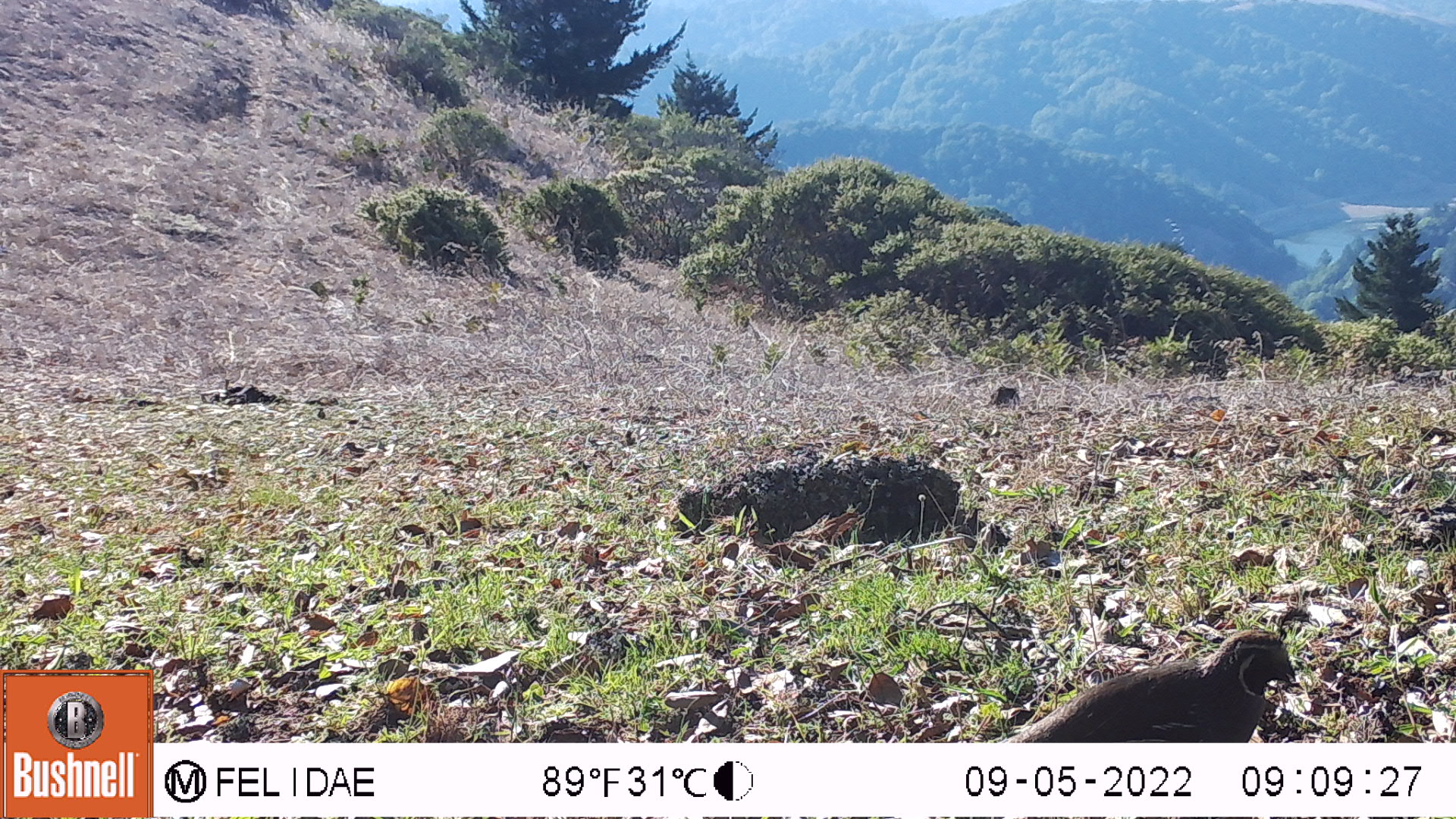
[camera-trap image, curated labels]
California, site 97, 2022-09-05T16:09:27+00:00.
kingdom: Animalia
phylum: Chordata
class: Aves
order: Galliformes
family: Odontophoridae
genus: Callipepla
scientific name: Callipepla californica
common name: california quail